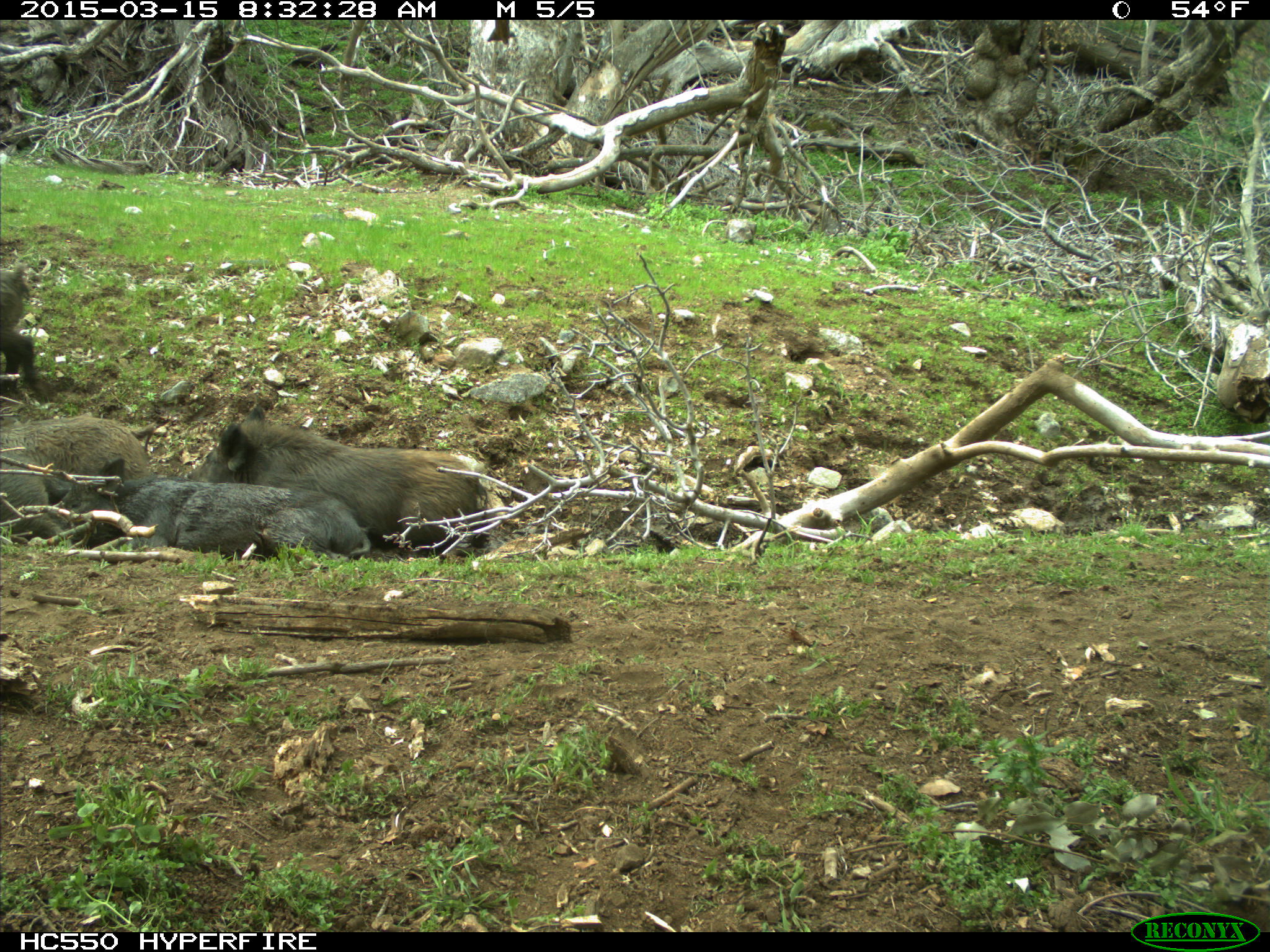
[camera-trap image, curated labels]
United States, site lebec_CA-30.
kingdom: Animalia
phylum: Chordata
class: Mammalia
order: Artiodactyla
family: Suidae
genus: Sus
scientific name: Sus scrofa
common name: wild boar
Sus scrofa (wild boar).